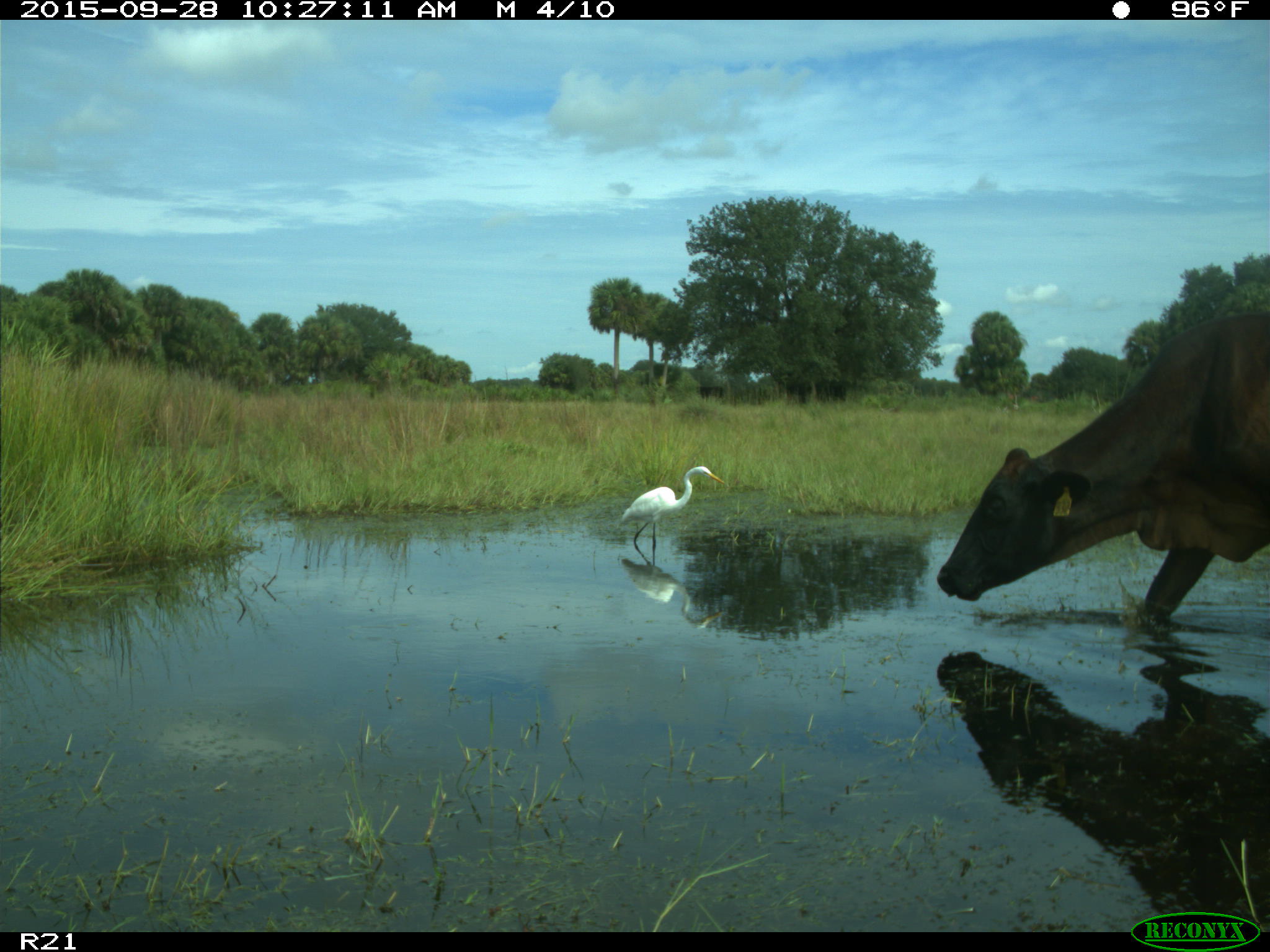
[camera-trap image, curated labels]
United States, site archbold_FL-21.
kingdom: Animalia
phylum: Chordata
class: Mammalia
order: Artiodactyla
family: Bovidae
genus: Bos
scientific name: Bos taurus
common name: domestic cow